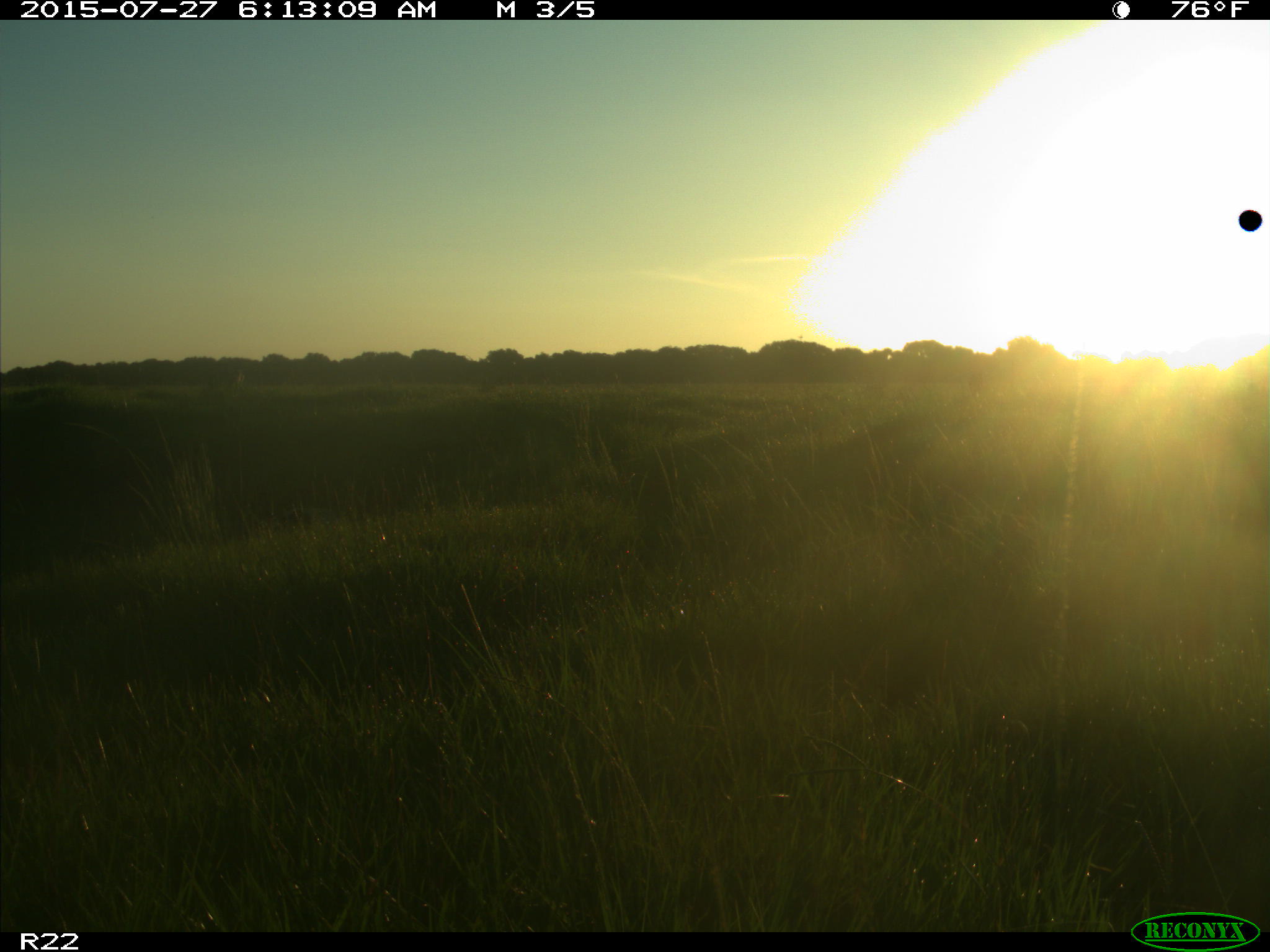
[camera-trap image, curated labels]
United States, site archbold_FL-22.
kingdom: Animalia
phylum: Chordata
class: Mammalia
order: Artiodactyla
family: Bovidae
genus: Bos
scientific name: Bos taurus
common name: domestic cow